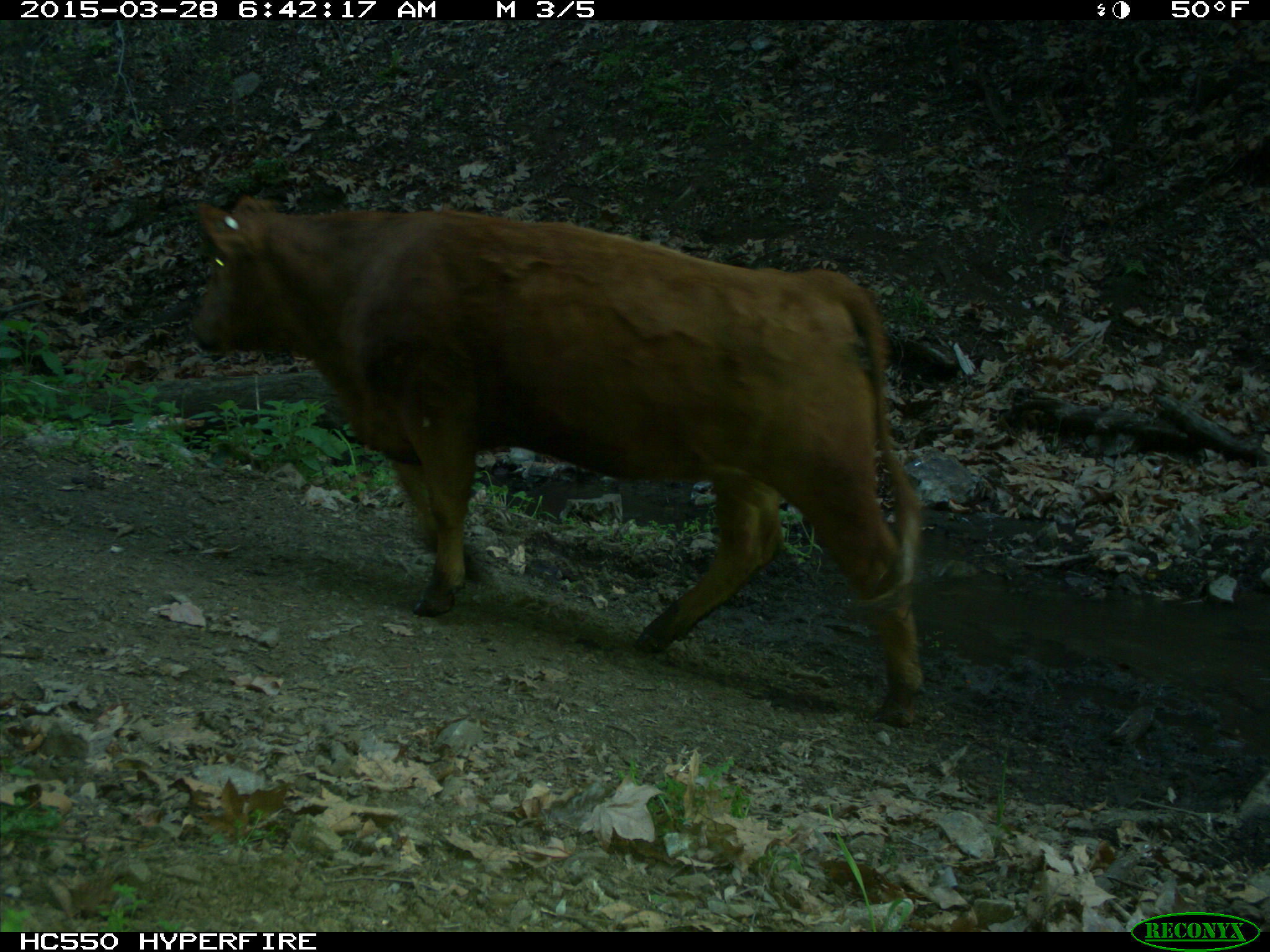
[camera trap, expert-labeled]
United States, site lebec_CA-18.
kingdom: Animalia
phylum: Chordata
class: Mammalia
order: Artiodactyla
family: Bovidae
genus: Bos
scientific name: Bos taurus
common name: domestic cow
Bos taurus (domestic cow).